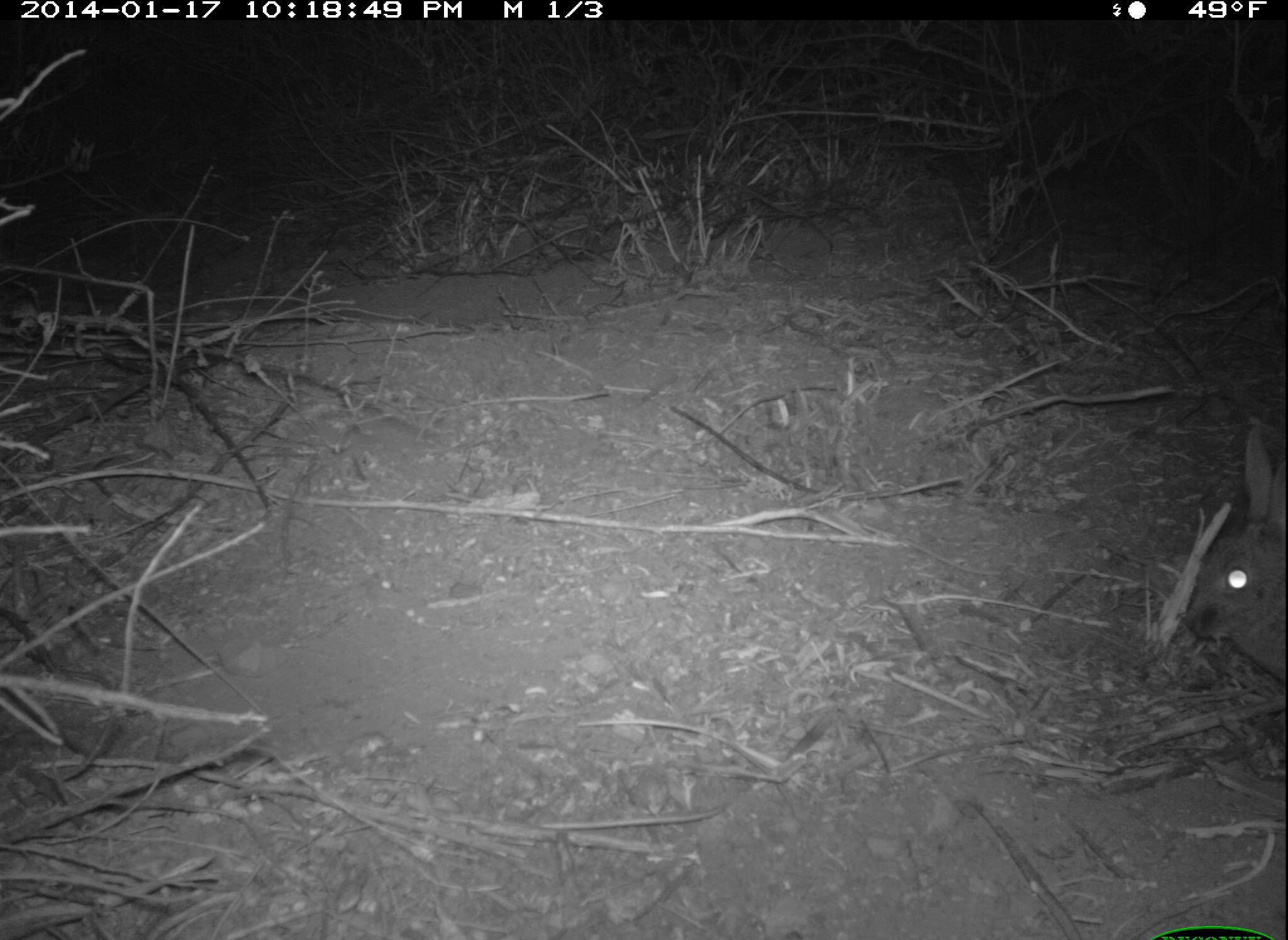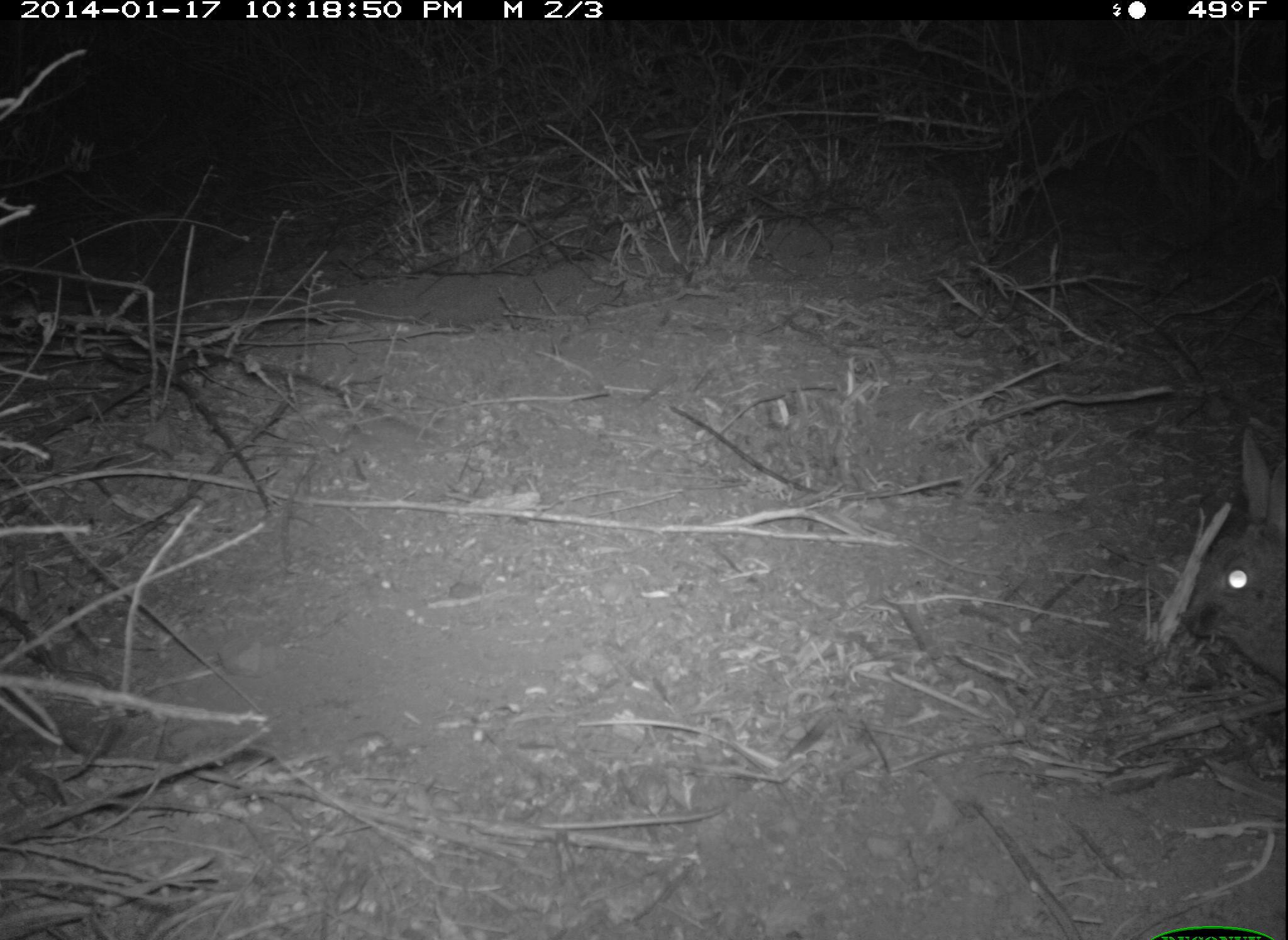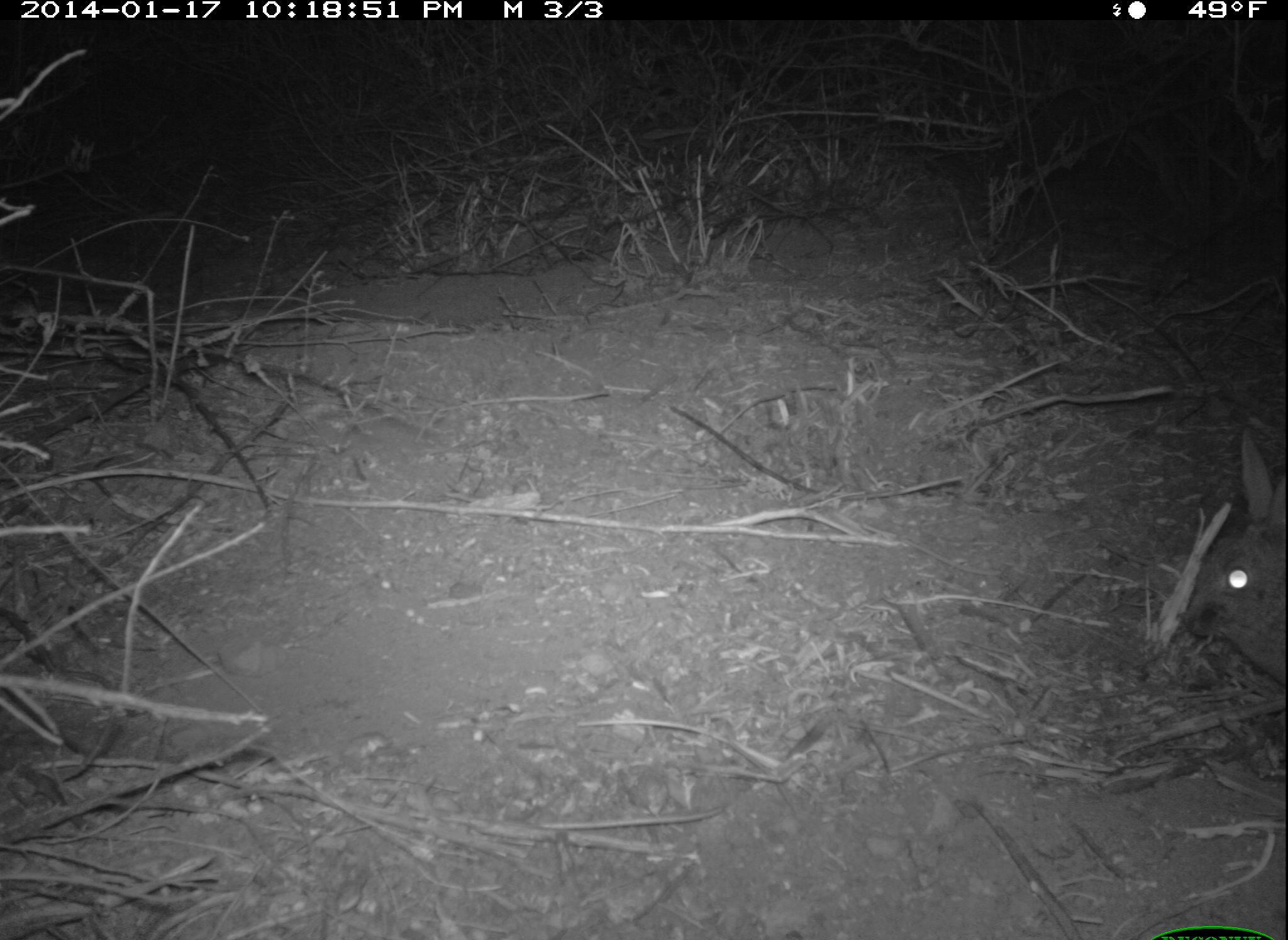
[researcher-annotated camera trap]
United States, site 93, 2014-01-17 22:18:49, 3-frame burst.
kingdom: Animalia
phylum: Chordata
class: Mammalia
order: Lagomorpha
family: Leporidae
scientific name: Leporidae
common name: rabbits and hares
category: rabbit